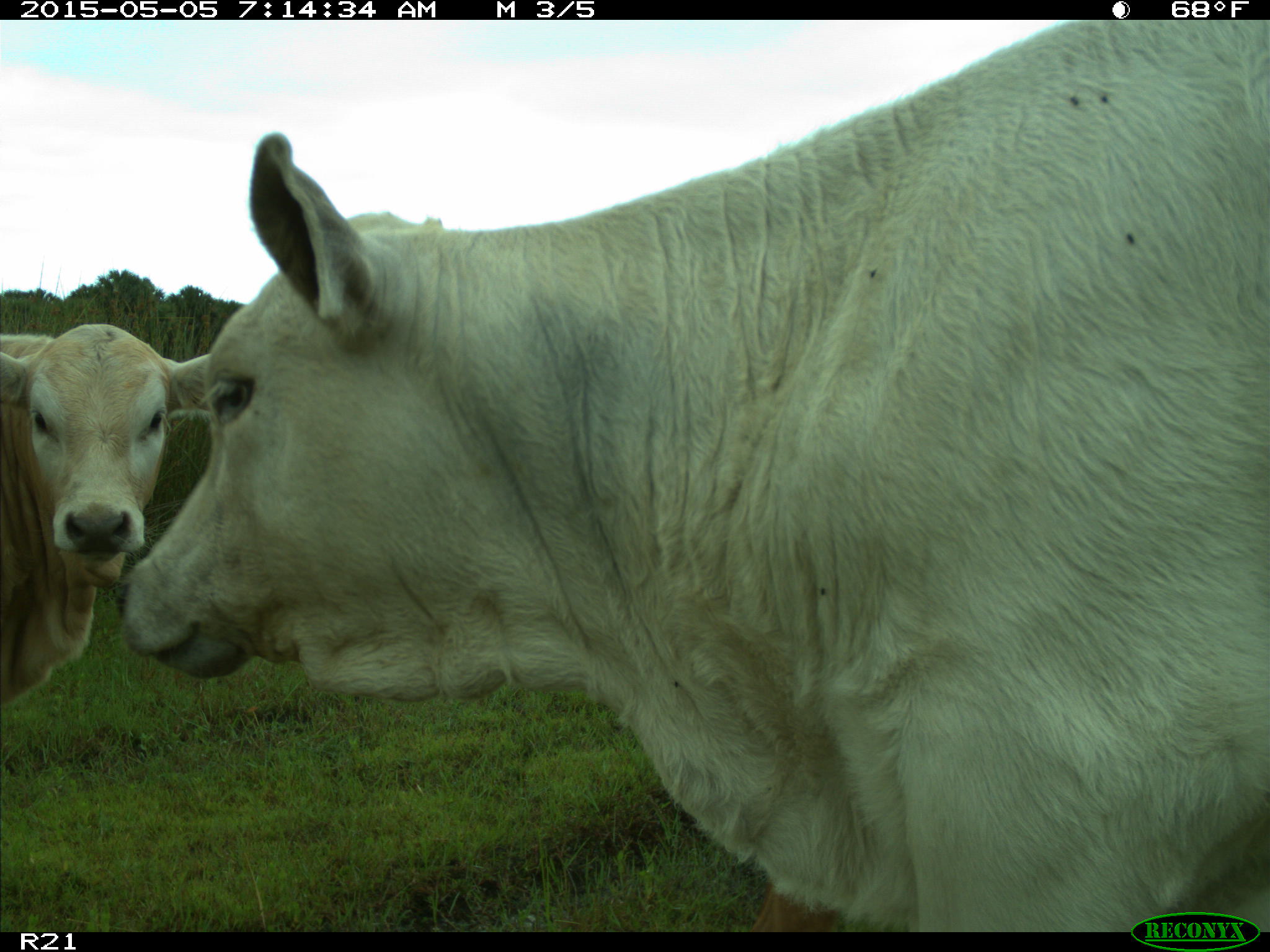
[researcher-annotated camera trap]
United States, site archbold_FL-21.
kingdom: Animalia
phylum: Chordata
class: Mammalia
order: Artiodactyla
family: Bovidae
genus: Bos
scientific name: Bos taurus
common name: domestic cow